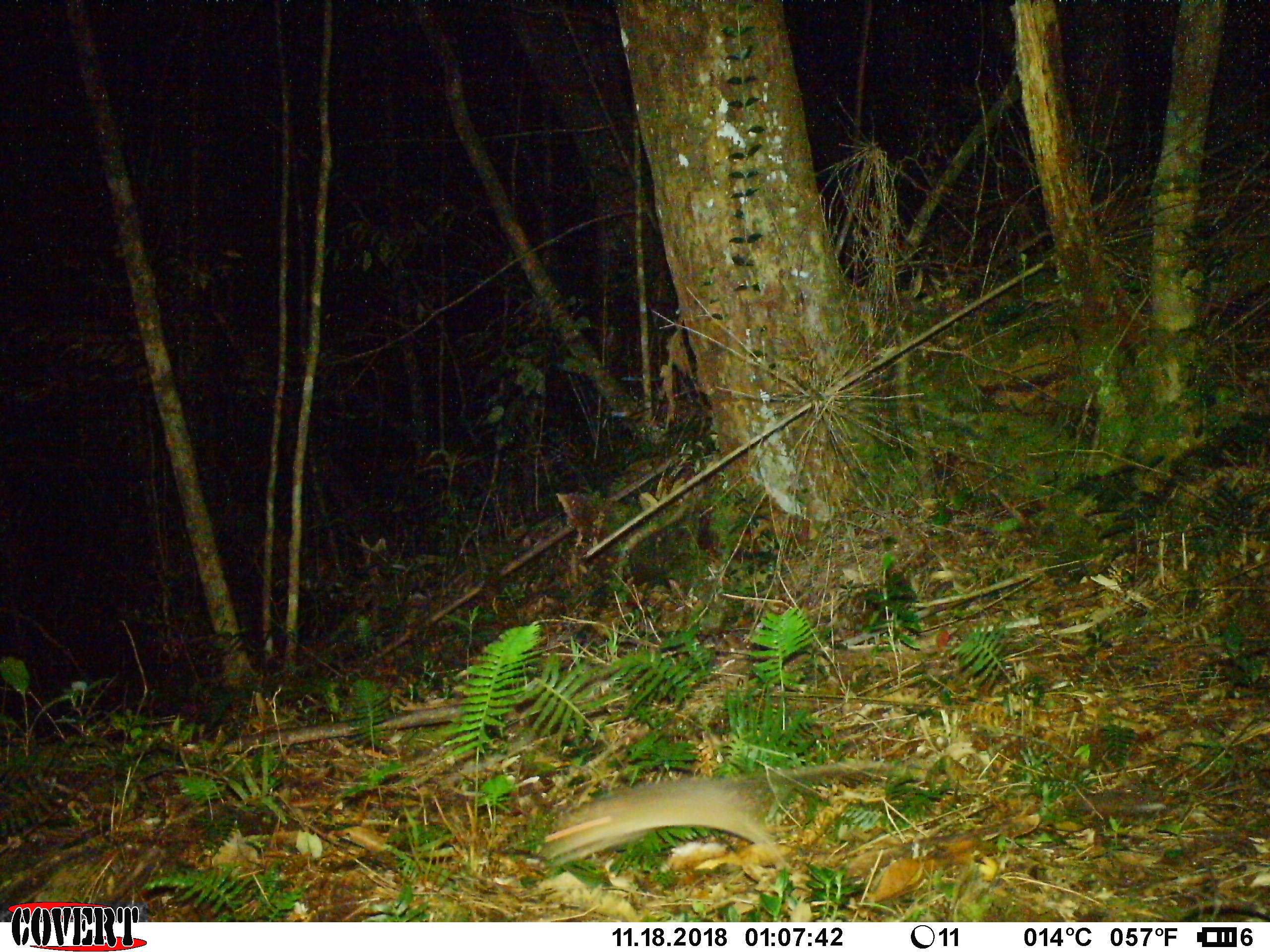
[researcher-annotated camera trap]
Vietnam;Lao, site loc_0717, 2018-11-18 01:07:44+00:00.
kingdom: Animalia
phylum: Chordata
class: Mammalia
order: Rodentia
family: Muridae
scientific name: Muridae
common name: old-world mice and rats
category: unidentified murid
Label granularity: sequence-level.